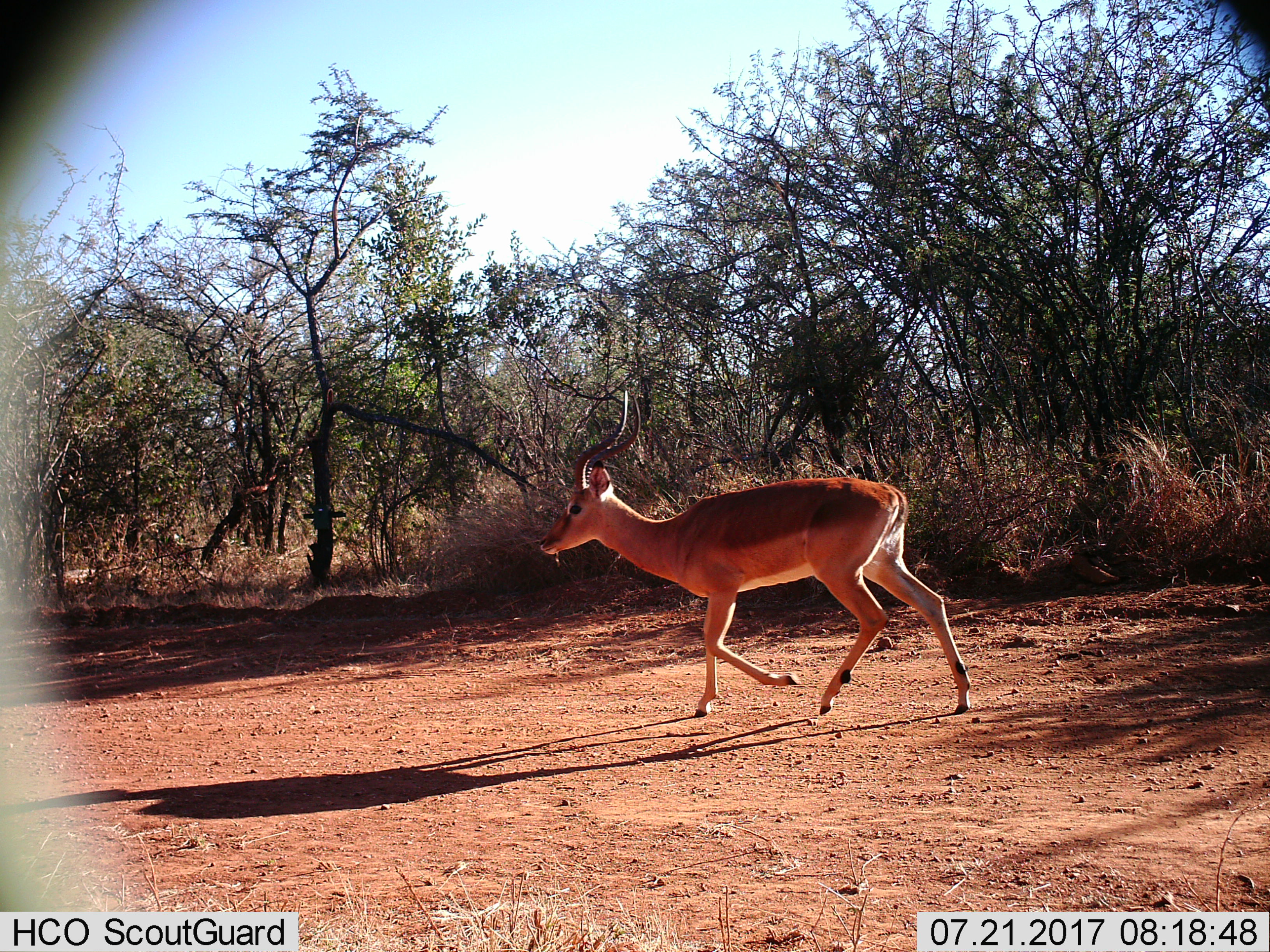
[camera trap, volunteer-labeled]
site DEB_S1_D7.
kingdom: Animalia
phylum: Chordata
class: Mammalia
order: Artiodactyla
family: Bovidae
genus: Aepyceros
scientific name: Aepyceros melampus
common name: impala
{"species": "impala (Aepyceros melampus)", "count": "1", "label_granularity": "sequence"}